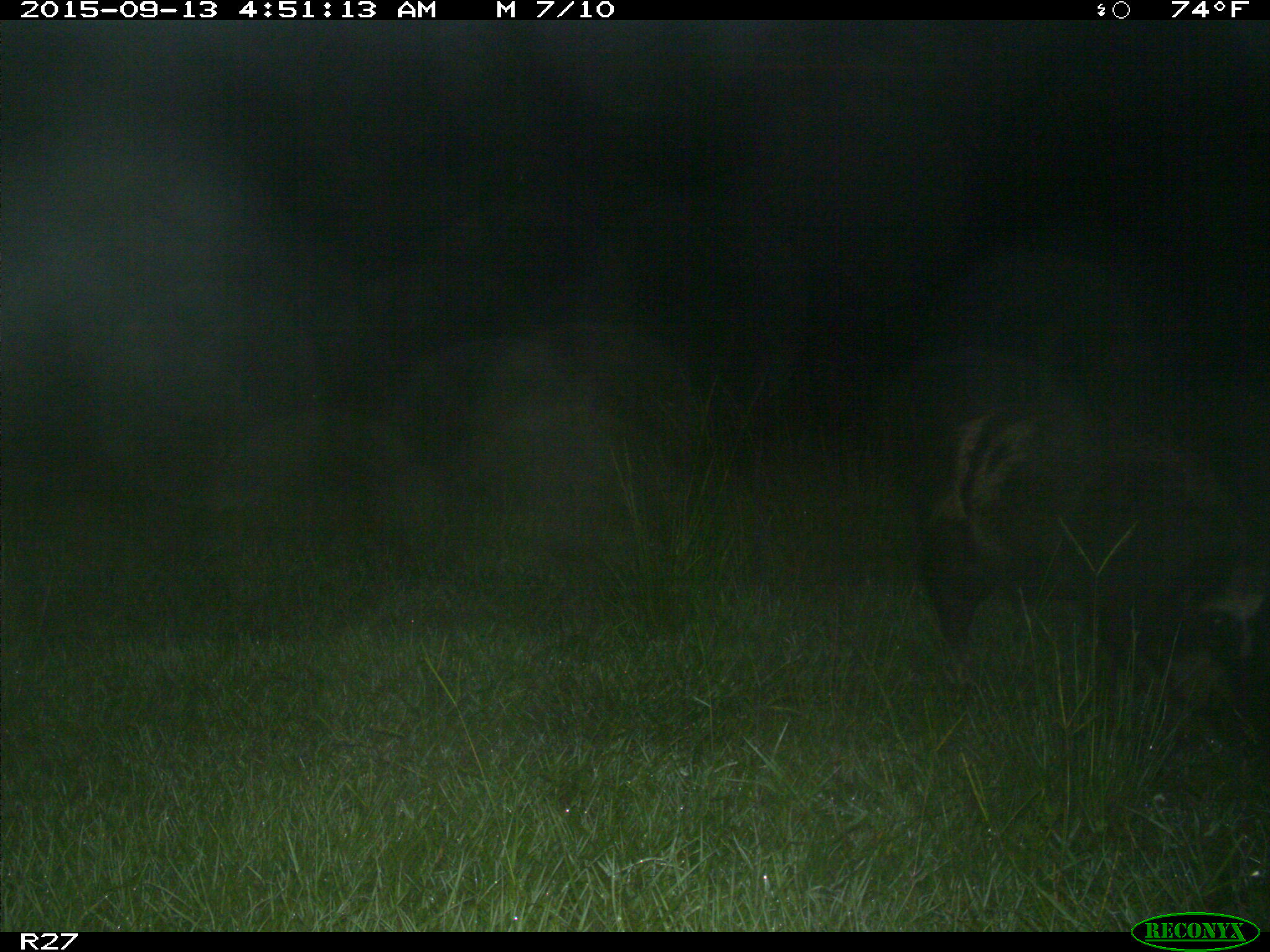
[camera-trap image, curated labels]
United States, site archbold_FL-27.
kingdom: Animalia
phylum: Chordata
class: Mammalia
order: Artiodactyla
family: Suidae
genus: Sus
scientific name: Sus scrofa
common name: wild boar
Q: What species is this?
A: Sus scrofa (wild boar).